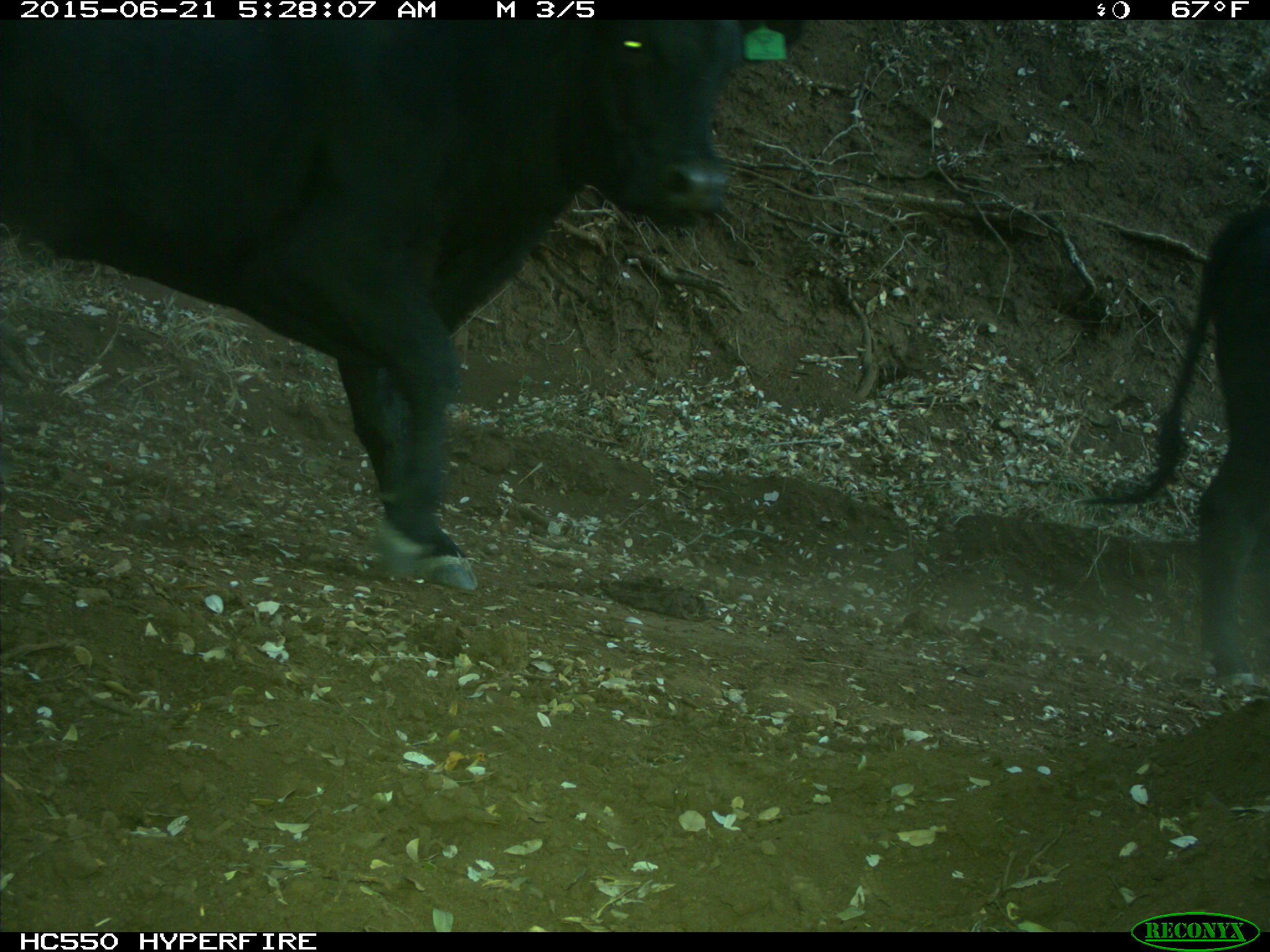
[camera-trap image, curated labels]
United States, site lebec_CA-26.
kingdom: Animalia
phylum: Chordata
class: Mammalia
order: Artiodactyla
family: Bovidae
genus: Bos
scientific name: Bos taurus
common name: domestic cow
Bos taurus (domestic cow).